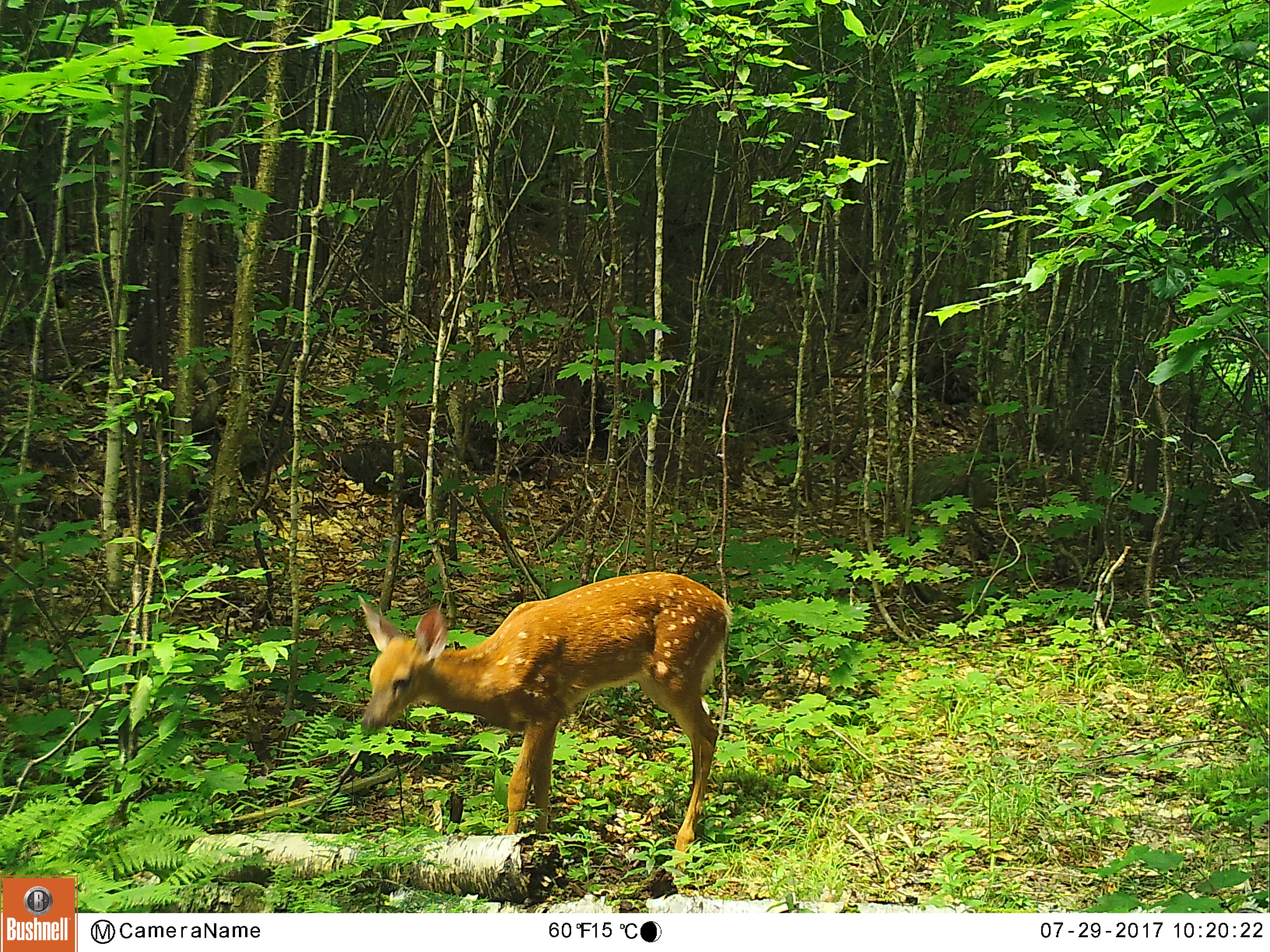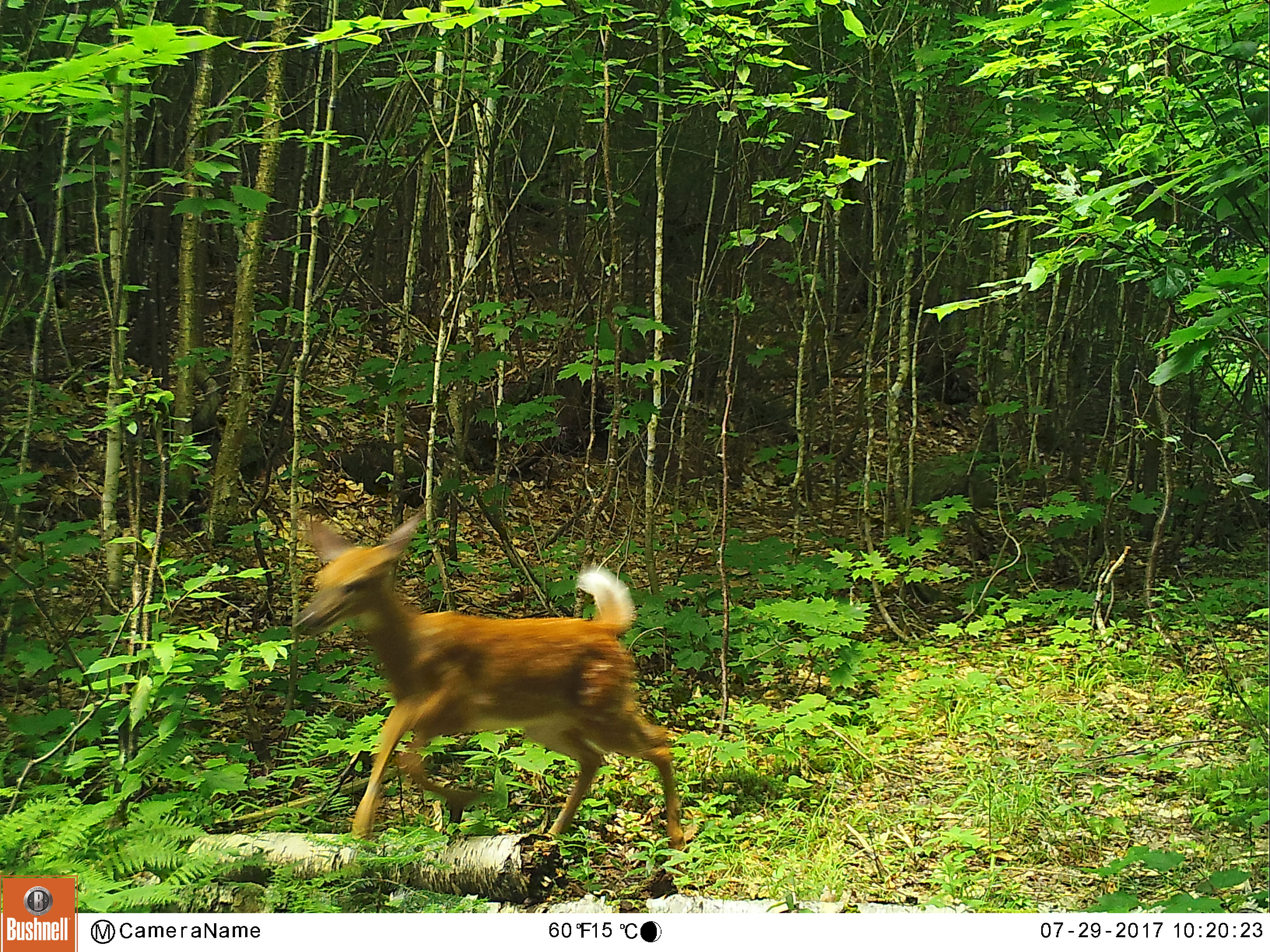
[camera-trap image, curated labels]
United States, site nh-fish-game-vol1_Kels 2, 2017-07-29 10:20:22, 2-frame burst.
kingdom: Animalia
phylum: Chordata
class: Mammalia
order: Artiodactyla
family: Cervidae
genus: Odocoileus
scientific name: Odocoileus virginianus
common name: white-tailed deer